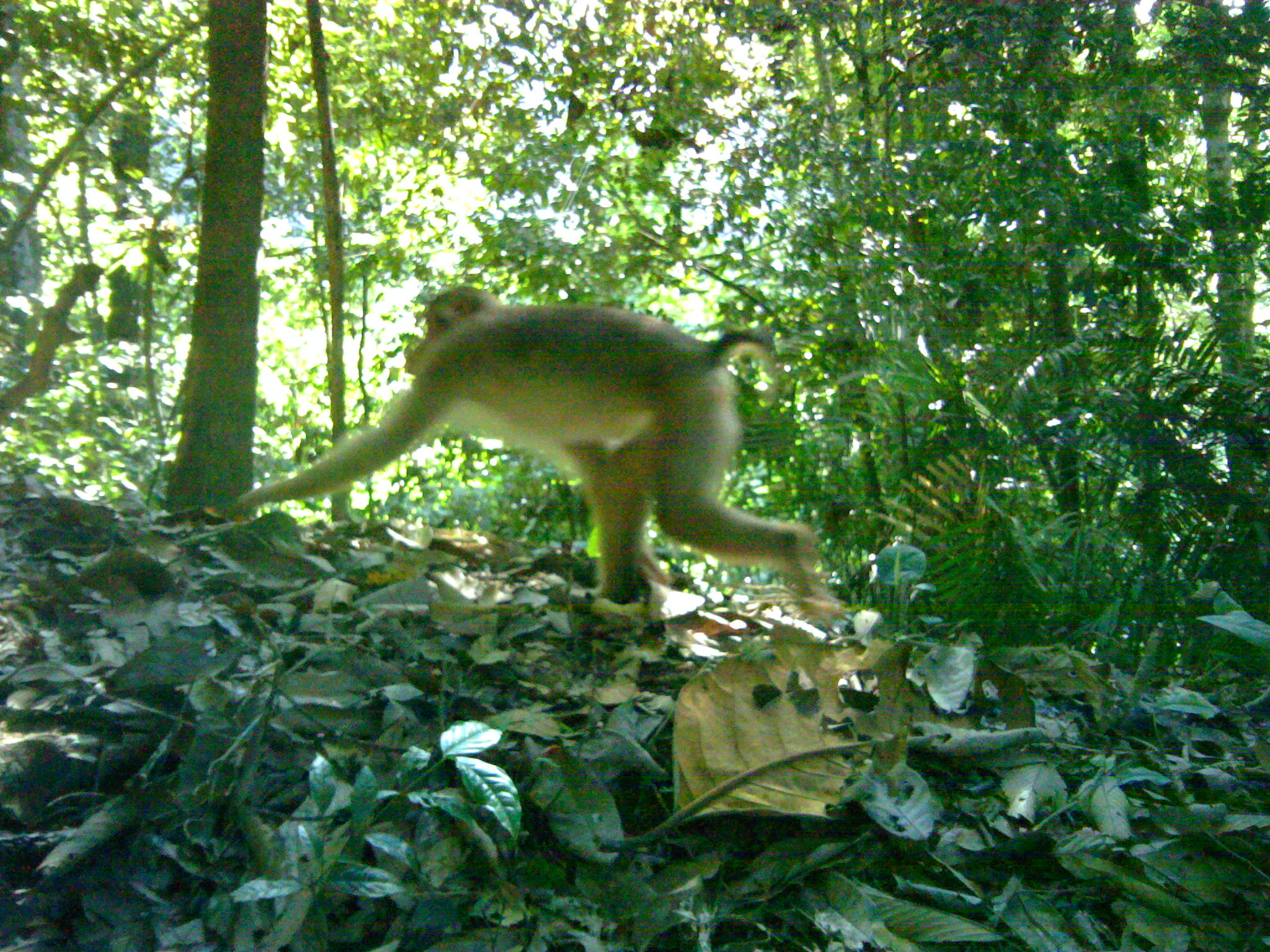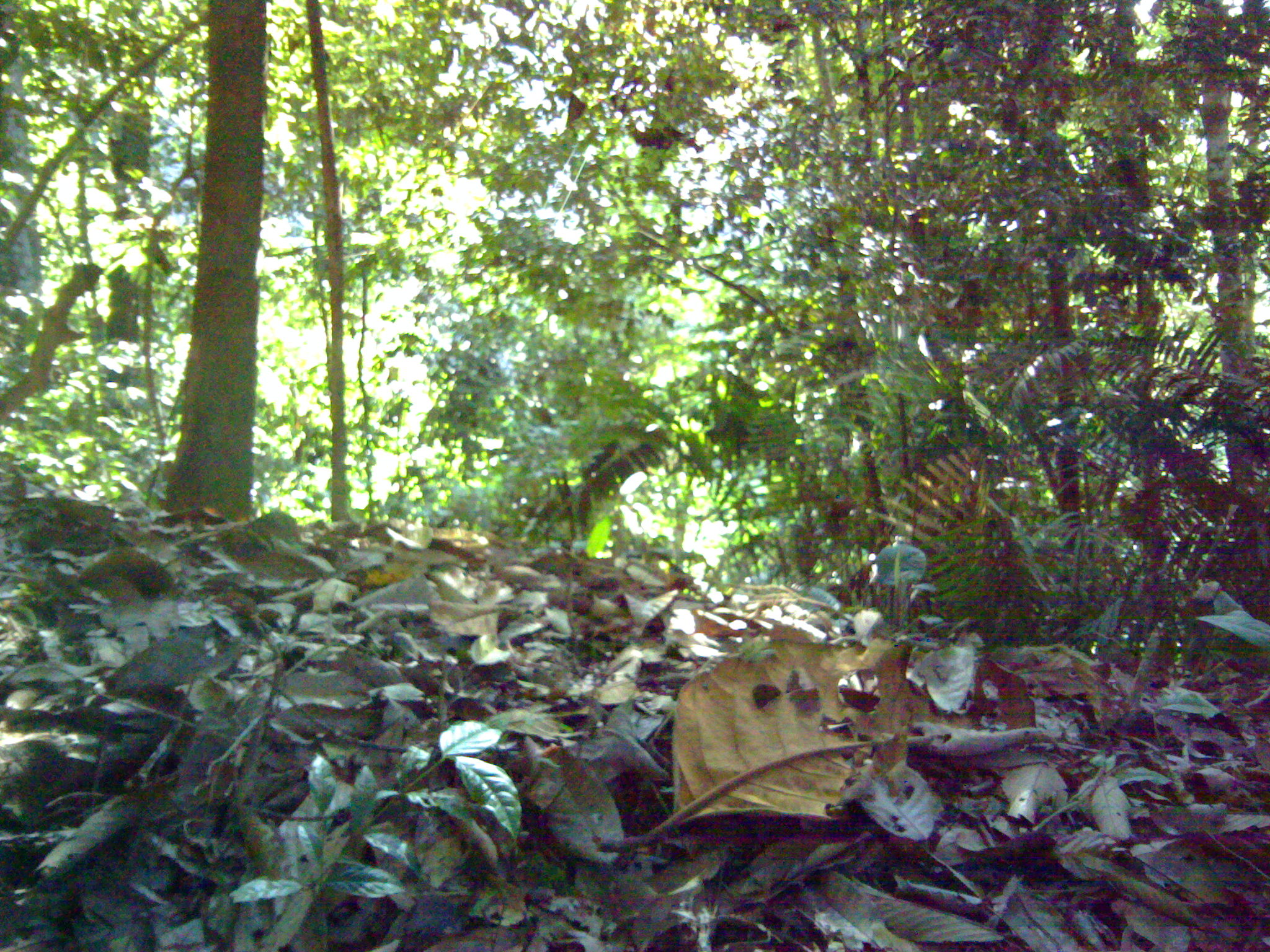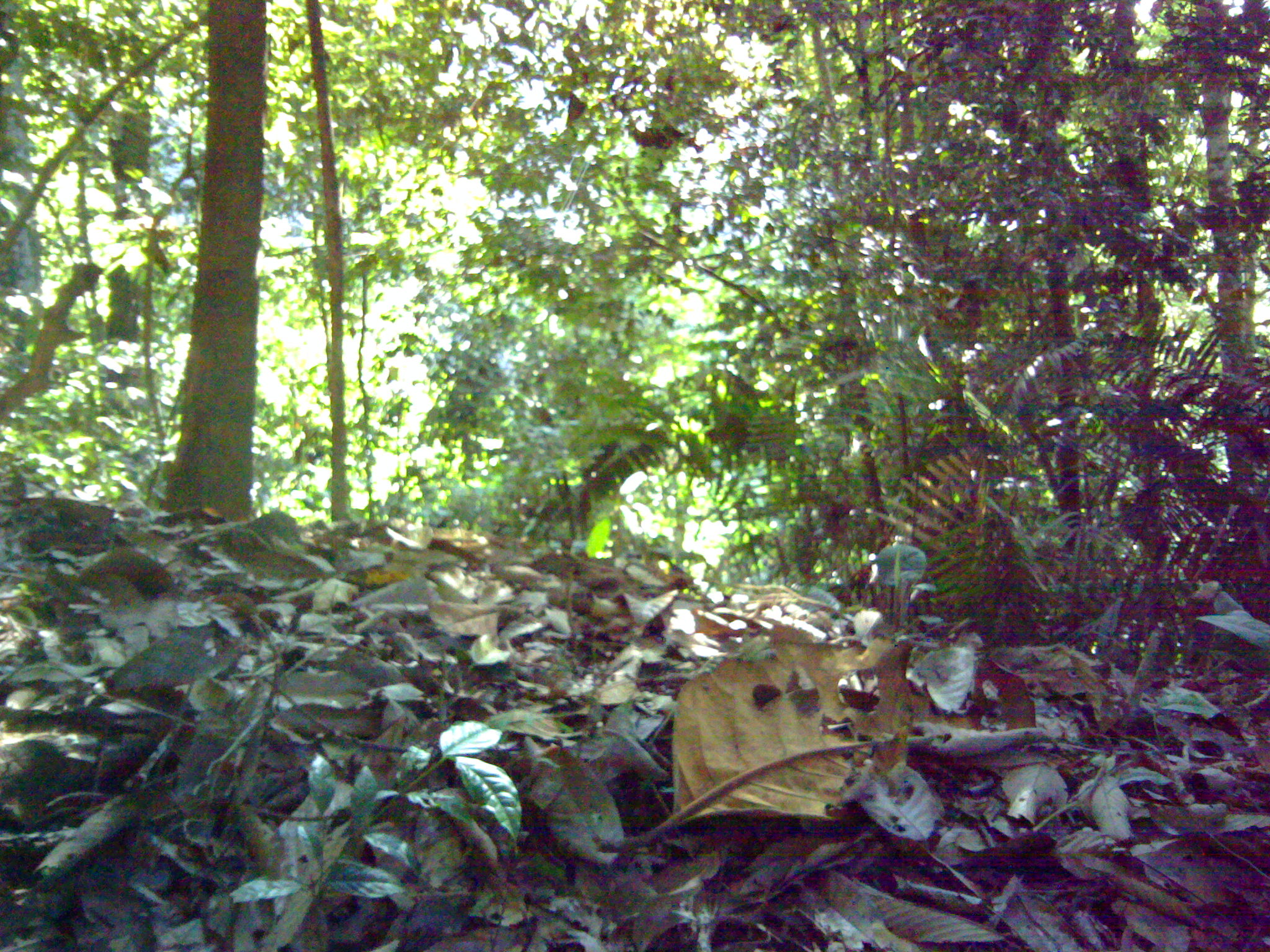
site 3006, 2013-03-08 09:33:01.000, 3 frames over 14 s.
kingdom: Animalia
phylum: Chordata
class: Mammalia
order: Primates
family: Cercopithecidae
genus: Macaca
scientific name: Macaca nemestrina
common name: southern pig-tailed macaque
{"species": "Macaca nemestrina (southern pig-tailed macaque)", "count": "1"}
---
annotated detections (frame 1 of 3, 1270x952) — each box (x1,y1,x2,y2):
macaca nemestrina: (234,283,848,623)